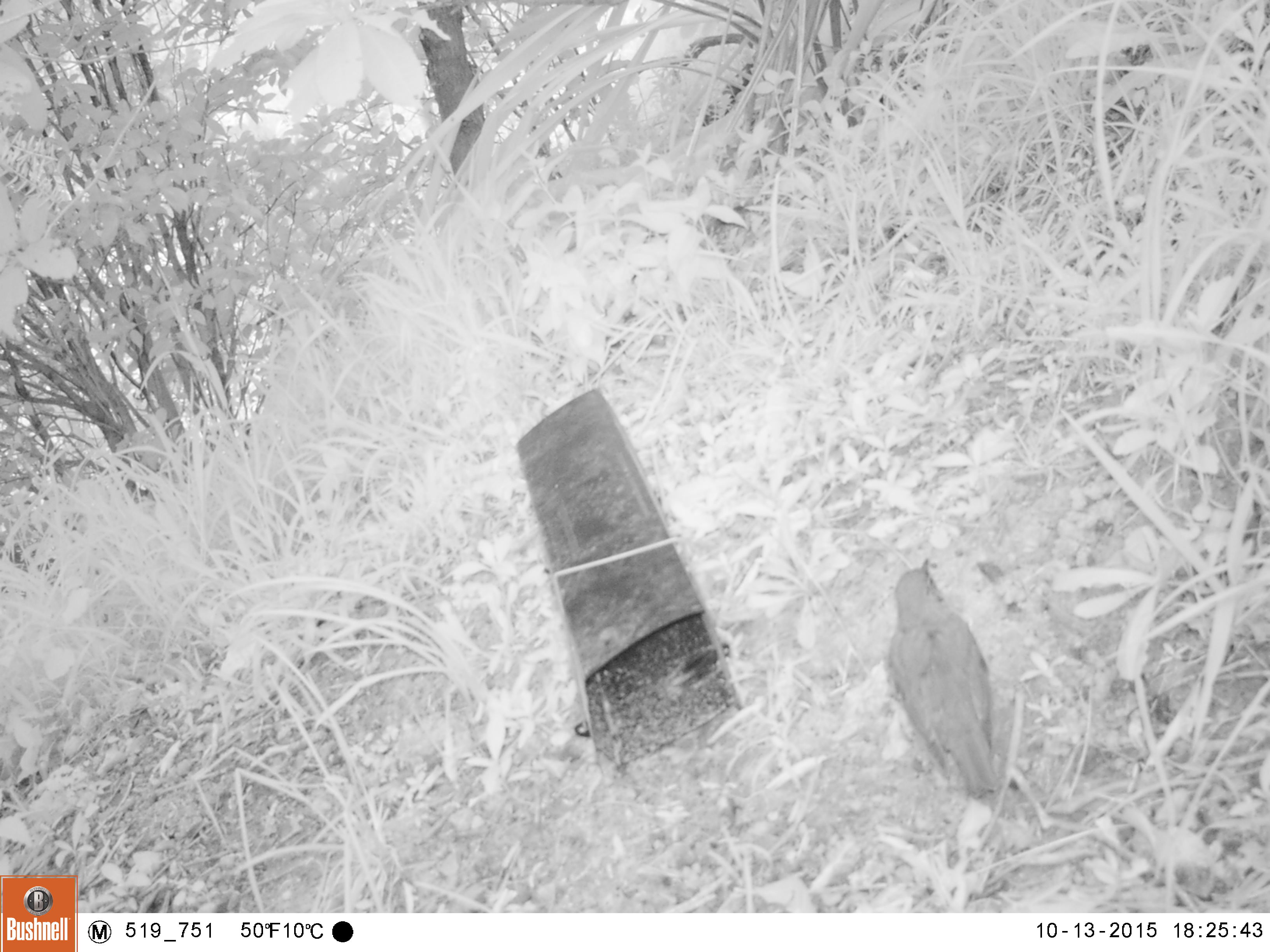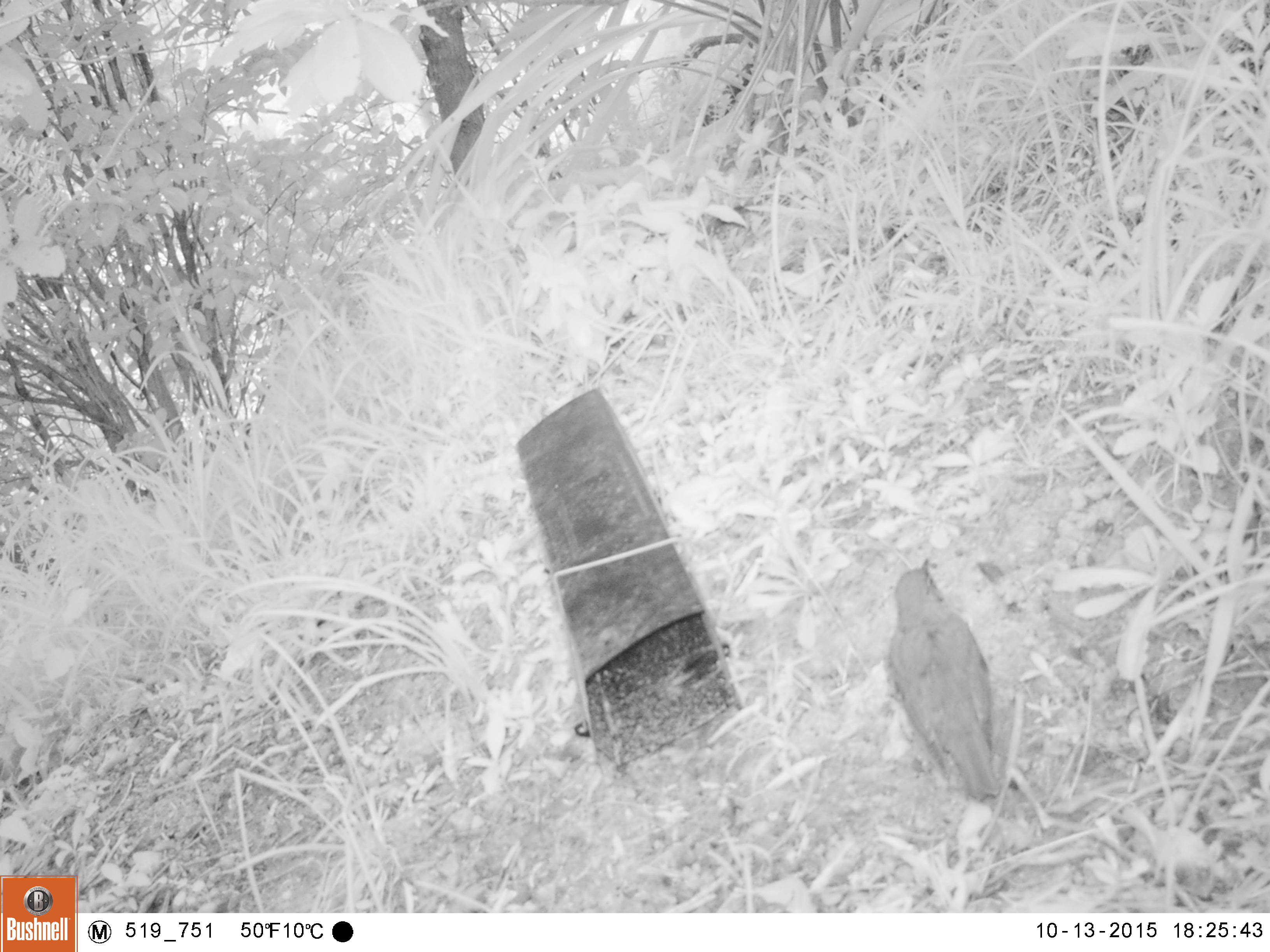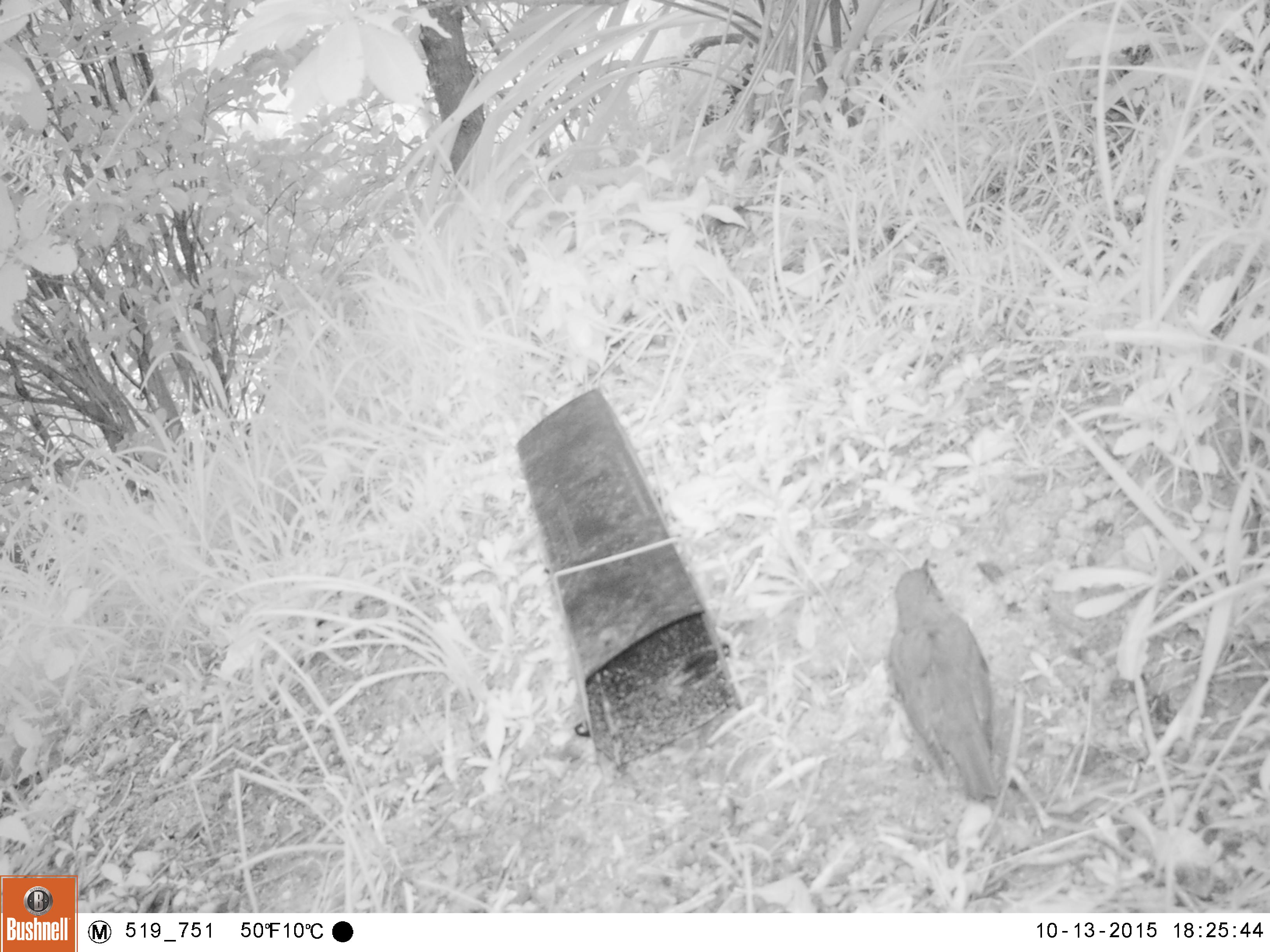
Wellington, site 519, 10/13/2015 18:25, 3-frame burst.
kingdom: Animalia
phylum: Chordata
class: Aves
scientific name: Aves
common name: bird